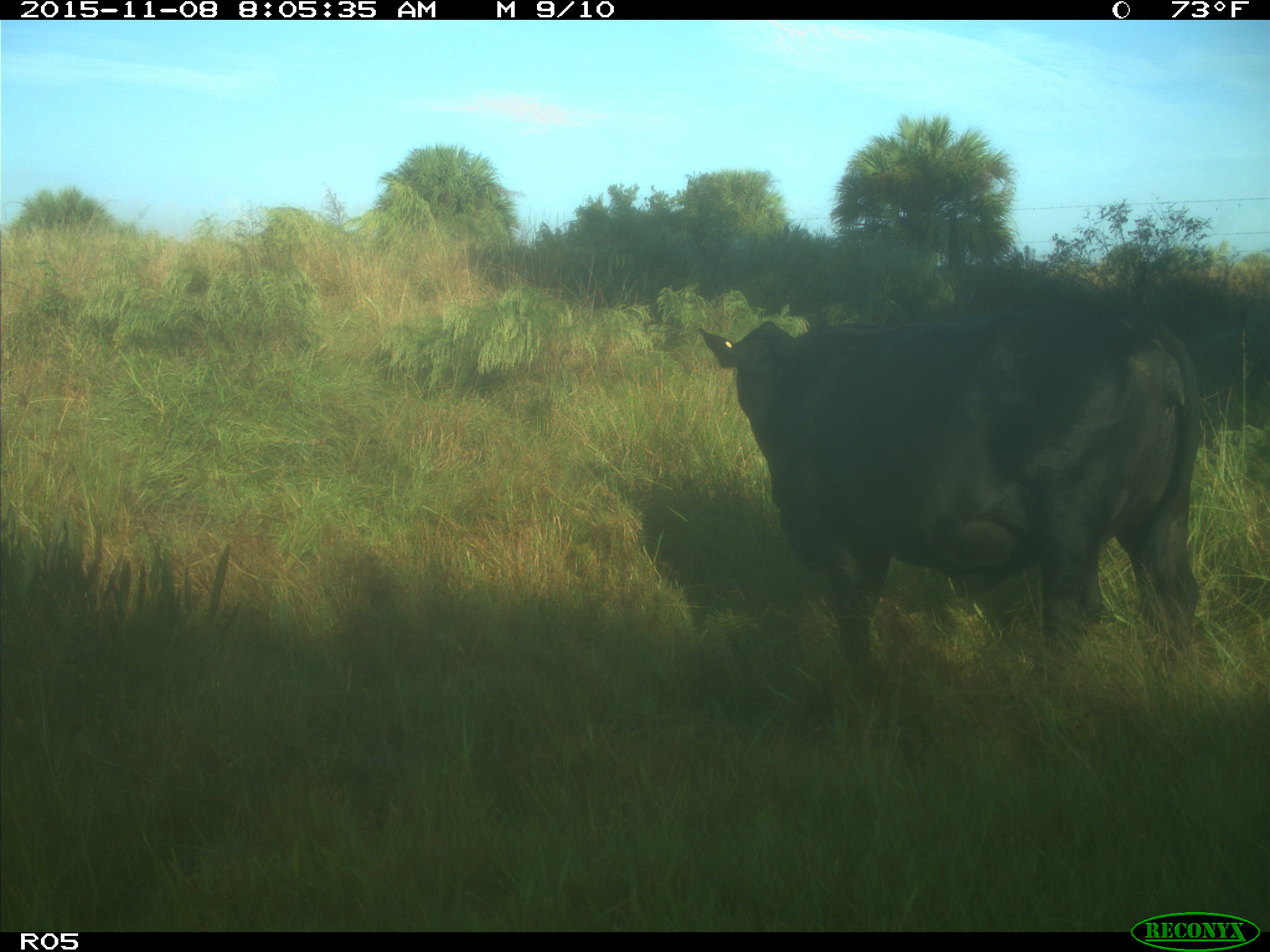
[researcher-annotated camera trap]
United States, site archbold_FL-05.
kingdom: Animalia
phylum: Chordata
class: Mammalia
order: Artiodactyla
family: Bovidae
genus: Bos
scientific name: Bos taurus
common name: domestic cow